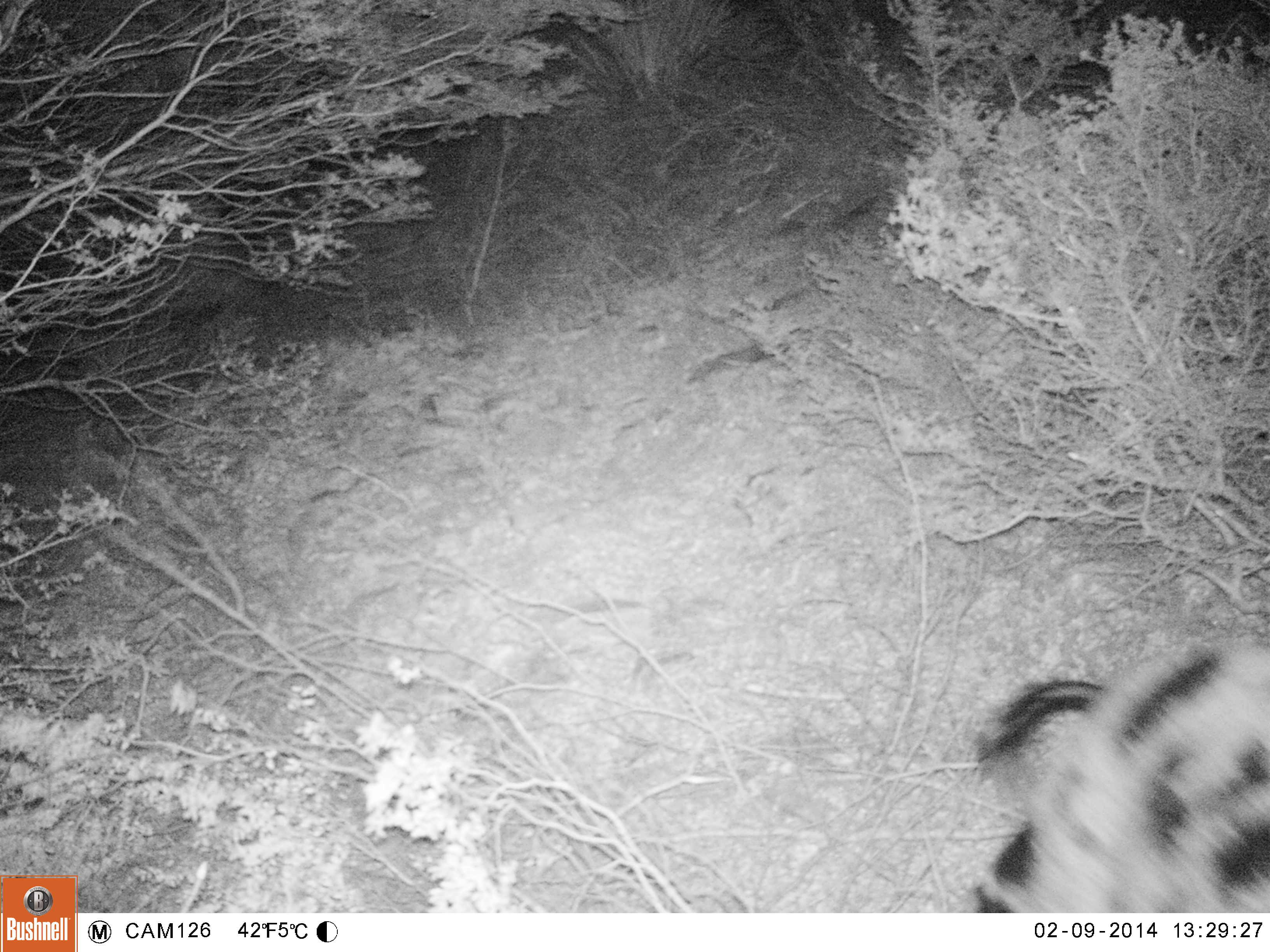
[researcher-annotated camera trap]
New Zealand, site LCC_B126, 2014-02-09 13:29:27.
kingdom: Animalia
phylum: Chordata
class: Mammalia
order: Artiodactyla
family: Suidae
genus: Sus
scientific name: Sus scrofa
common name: pig